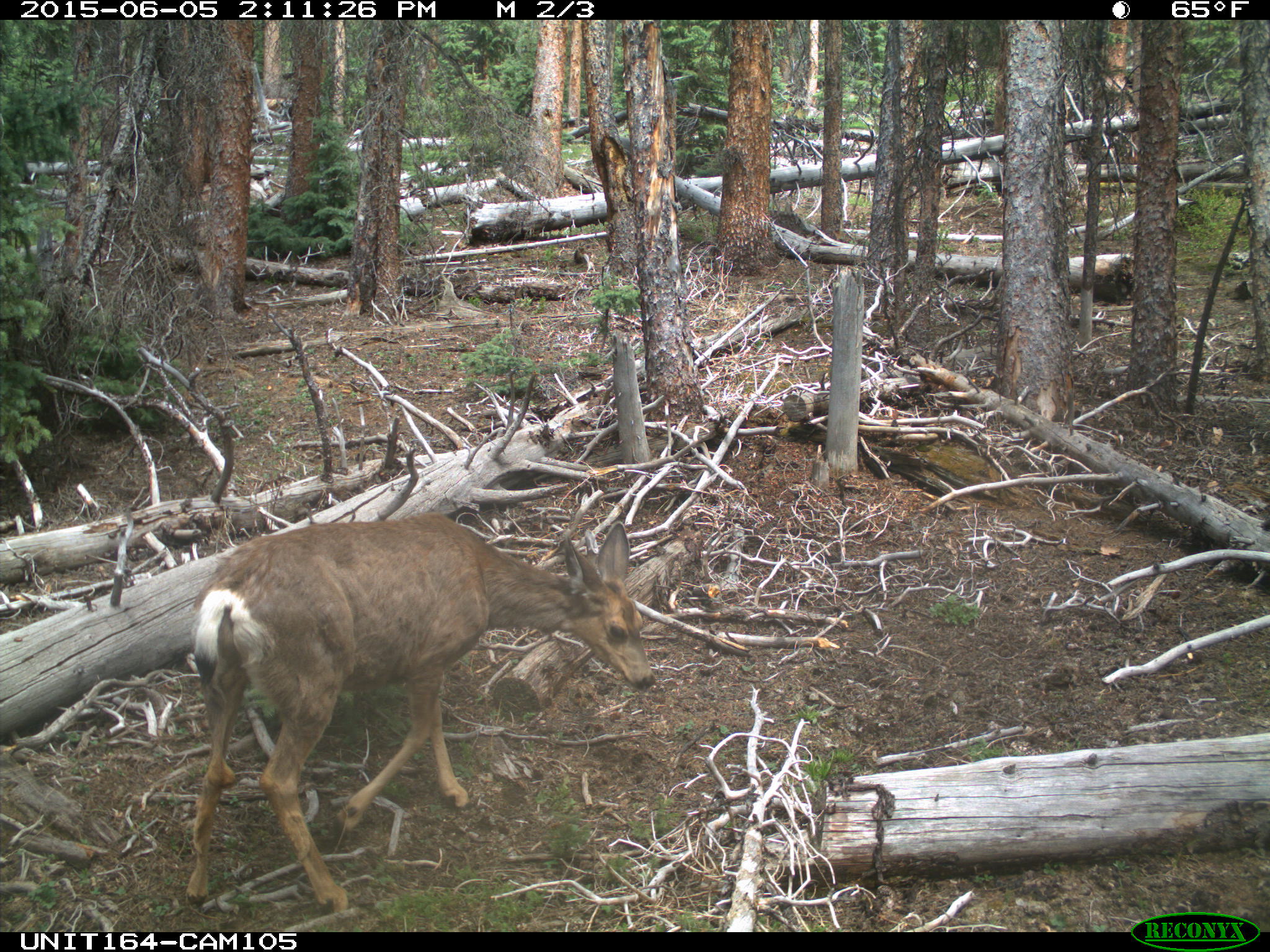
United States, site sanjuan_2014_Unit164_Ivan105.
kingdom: Animalia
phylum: Chordata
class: Mammalia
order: Artiodactyla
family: Cervidae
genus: Odocoileus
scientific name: Odocoileus hemionus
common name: mule deer